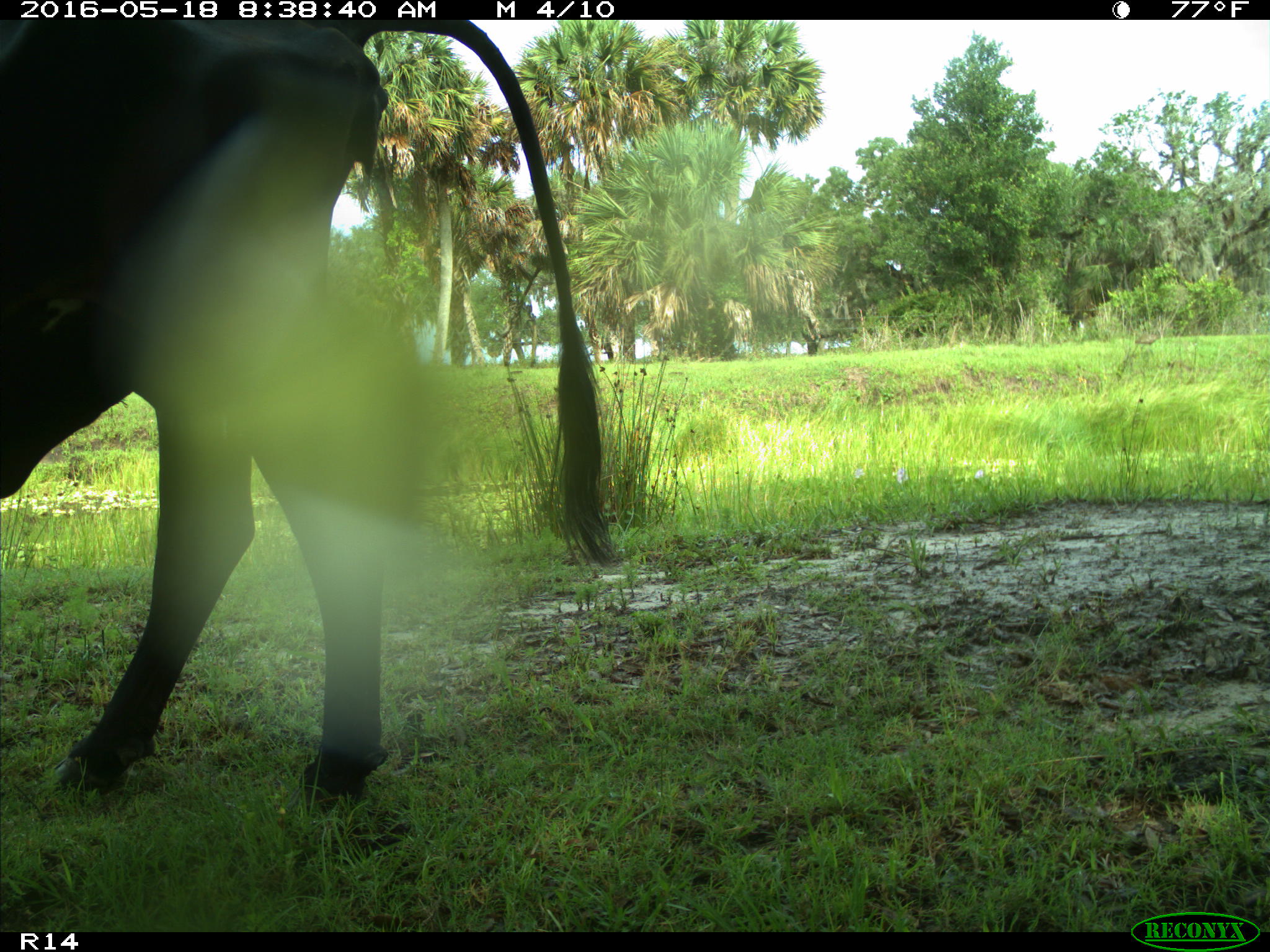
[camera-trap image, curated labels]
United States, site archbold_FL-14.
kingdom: Animalia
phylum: Chordata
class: Mammalia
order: Artiodactyla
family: Bovidae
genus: Bos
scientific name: Bos taurus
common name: domestic cow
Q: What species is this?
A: Bos taurus (domestic cow).